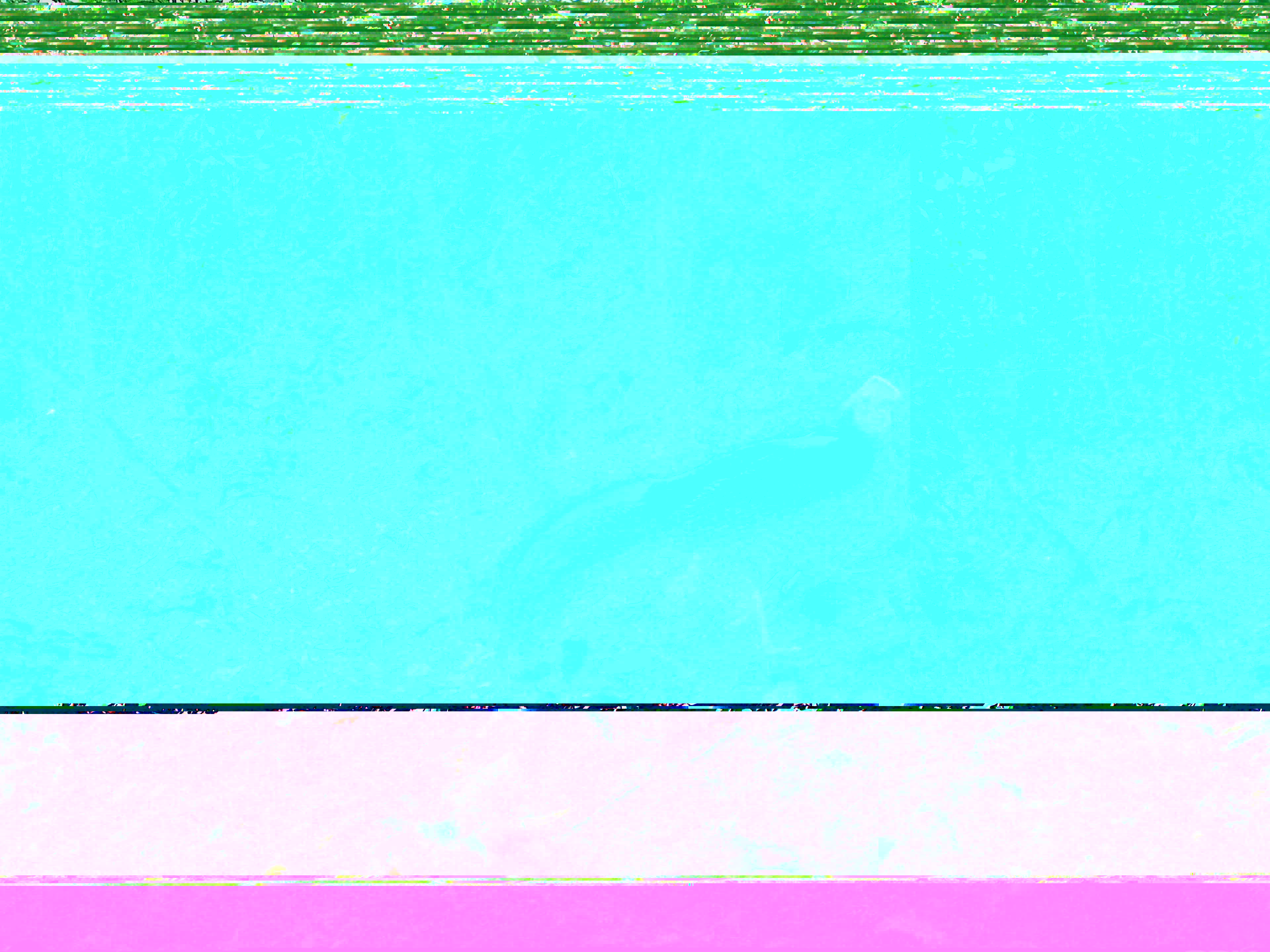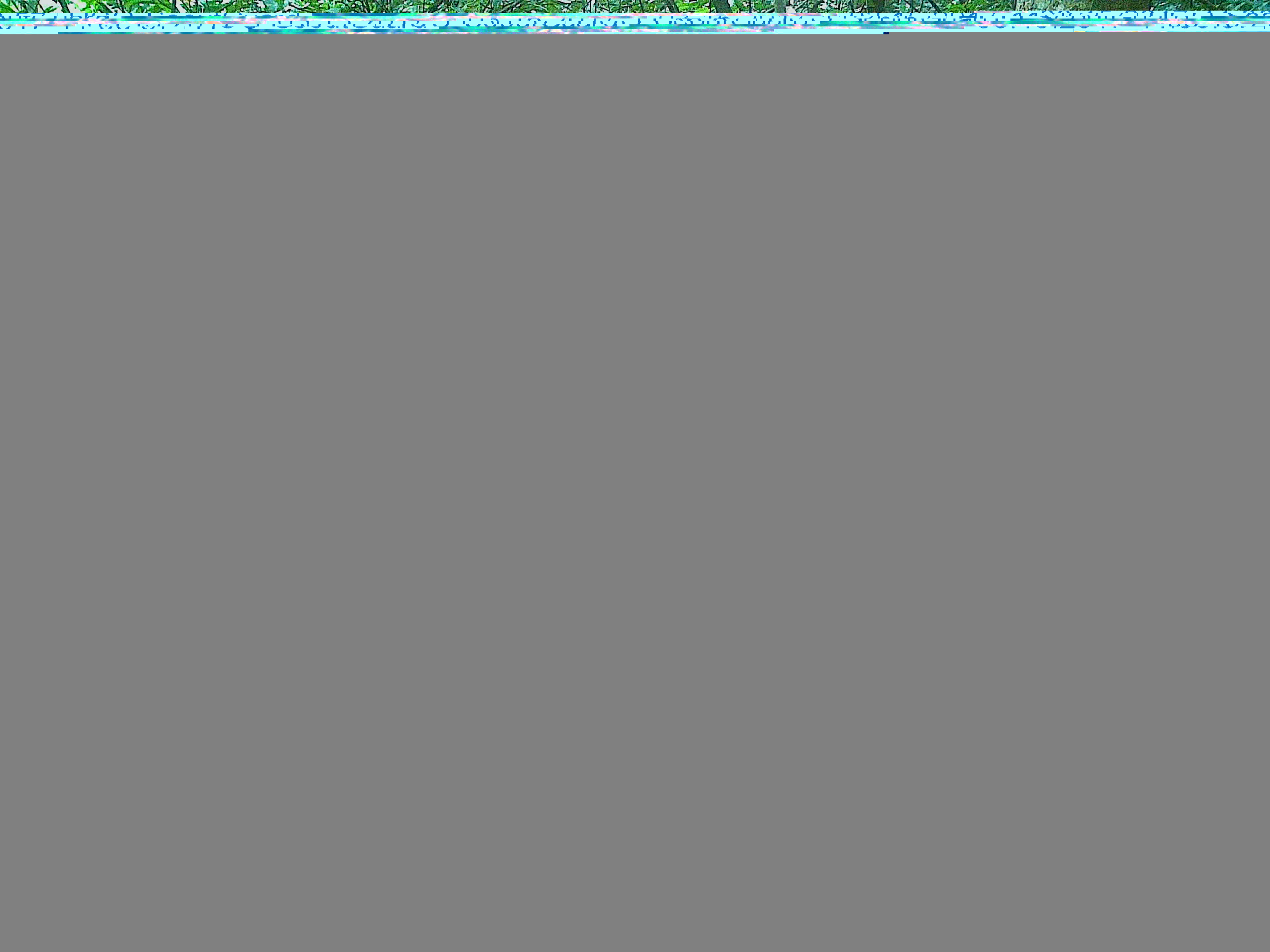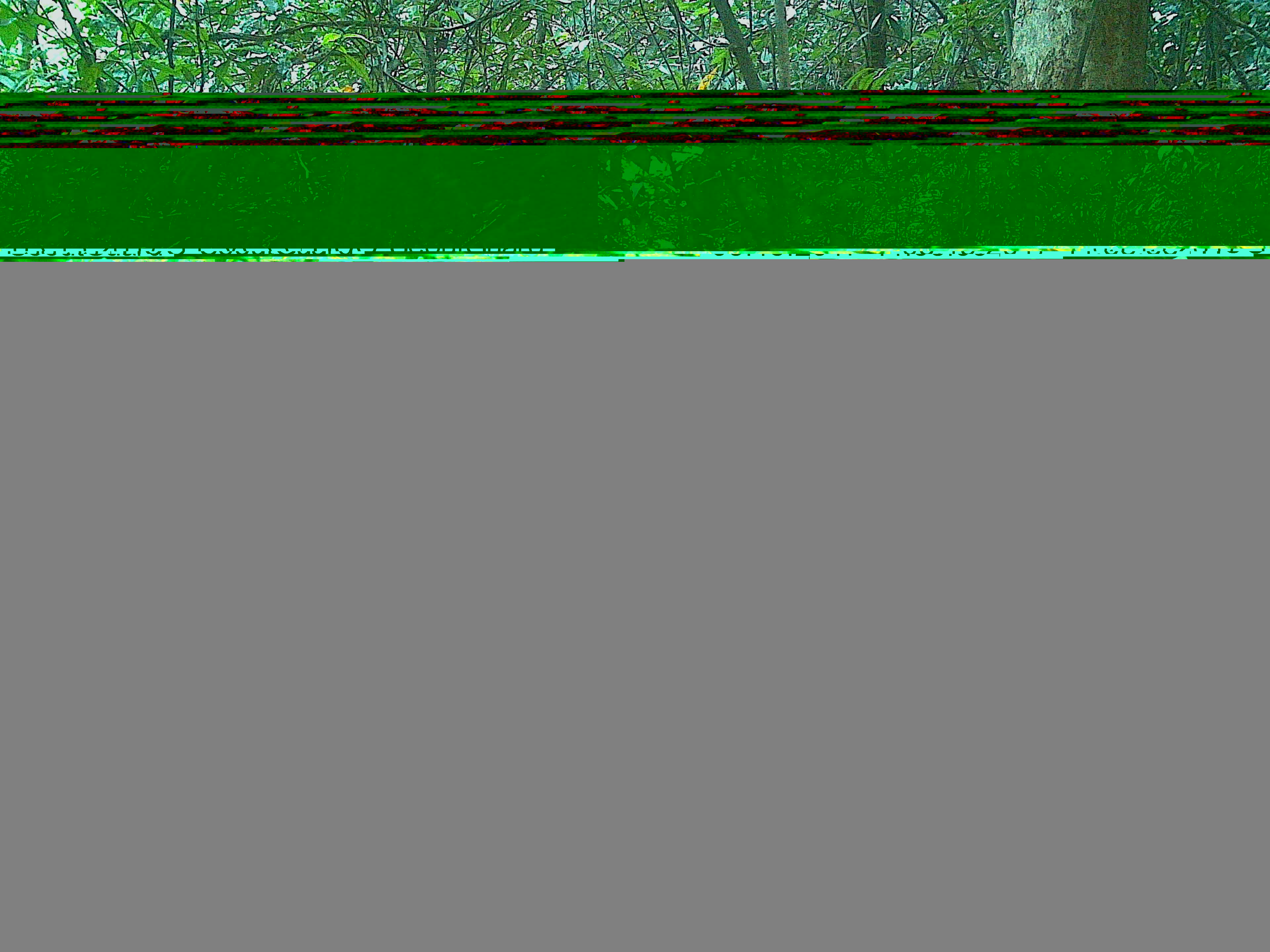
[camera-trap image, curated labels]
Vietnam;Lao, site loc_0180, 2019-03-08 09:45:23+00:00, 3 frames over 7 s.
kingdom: Animalia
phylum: Chordata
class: Aves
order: Galliformes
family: Phasianidae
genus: Lophura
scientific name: Lophura nycthemera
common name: silver pheasant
Silver pheasant (Lophura nycthemera). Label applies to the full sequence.